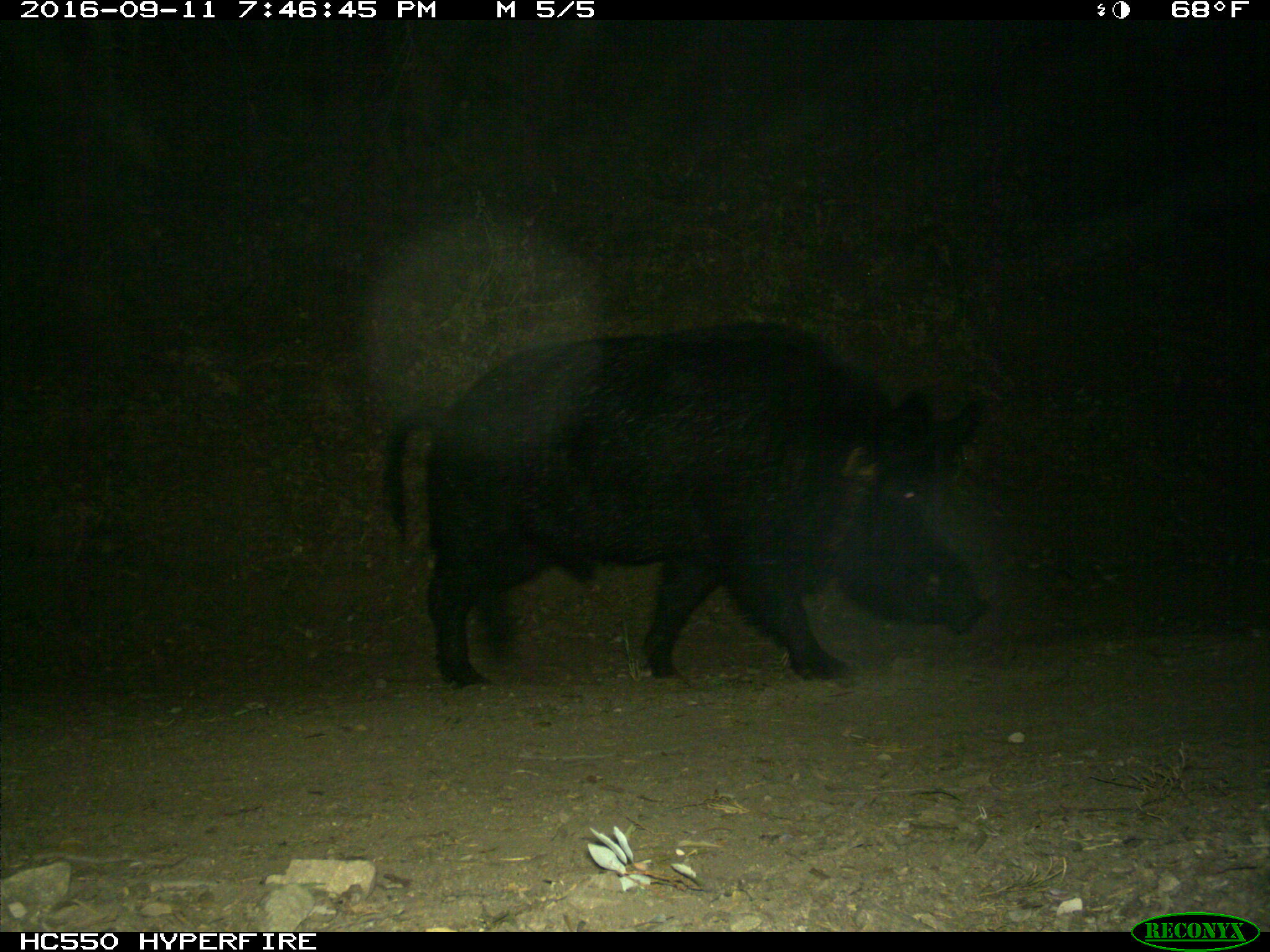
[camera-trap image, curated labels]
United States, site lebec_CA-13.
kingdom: Animalia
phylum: Chordata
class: Mammalia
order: Artiodactyla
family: Suidae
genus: Sus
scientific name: Sus scrofa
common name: wild boar